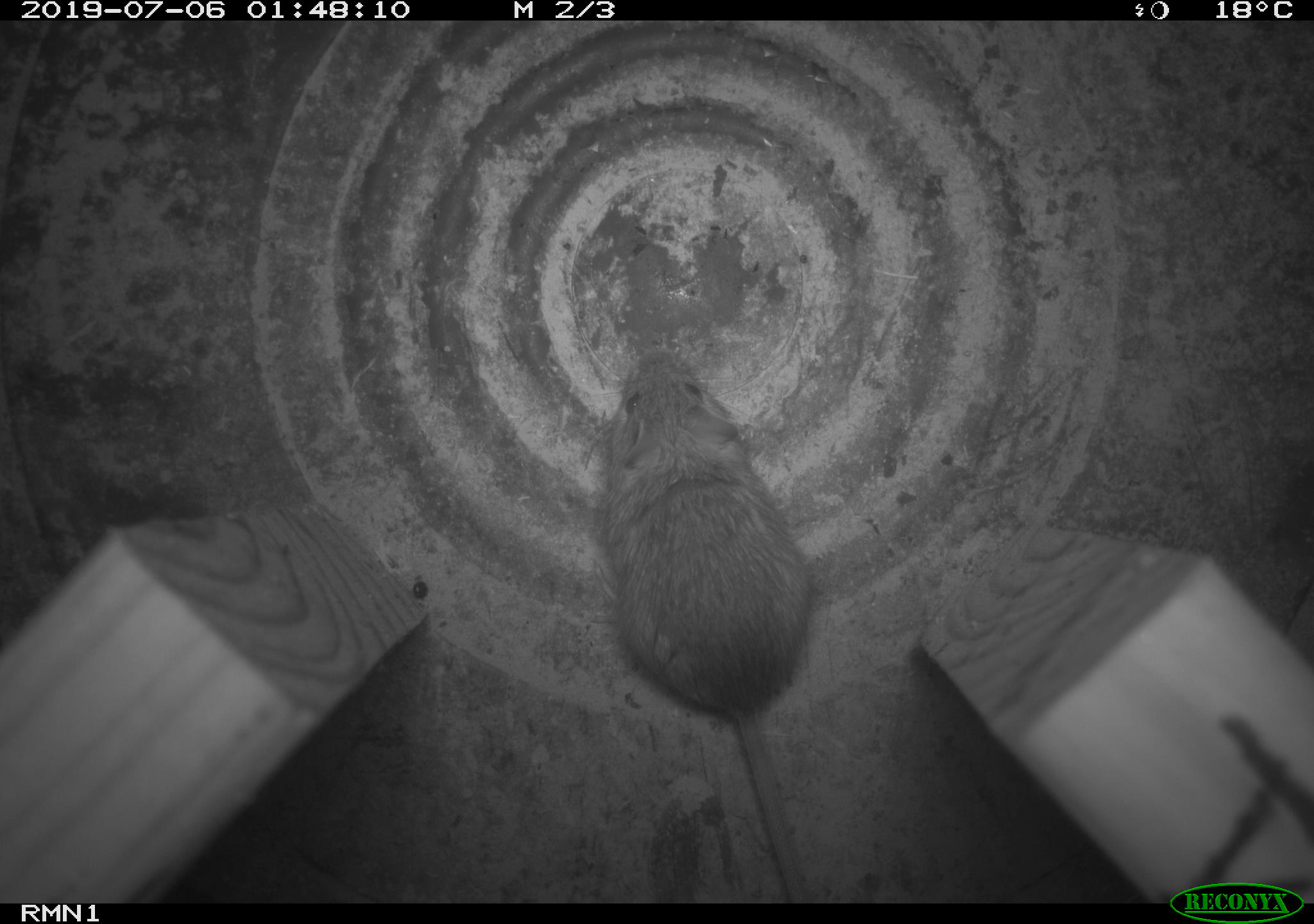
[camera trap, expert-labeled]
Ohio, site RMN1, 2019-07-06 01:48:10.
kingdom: Animalia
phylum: Chordata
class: Mammalia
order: Rodentia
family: Zapodidae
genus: Napaeozapus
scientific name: Napaeozapus insignis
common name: woodland jumping mouse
Woodland jumping mouse (Napaeozapus insignis).